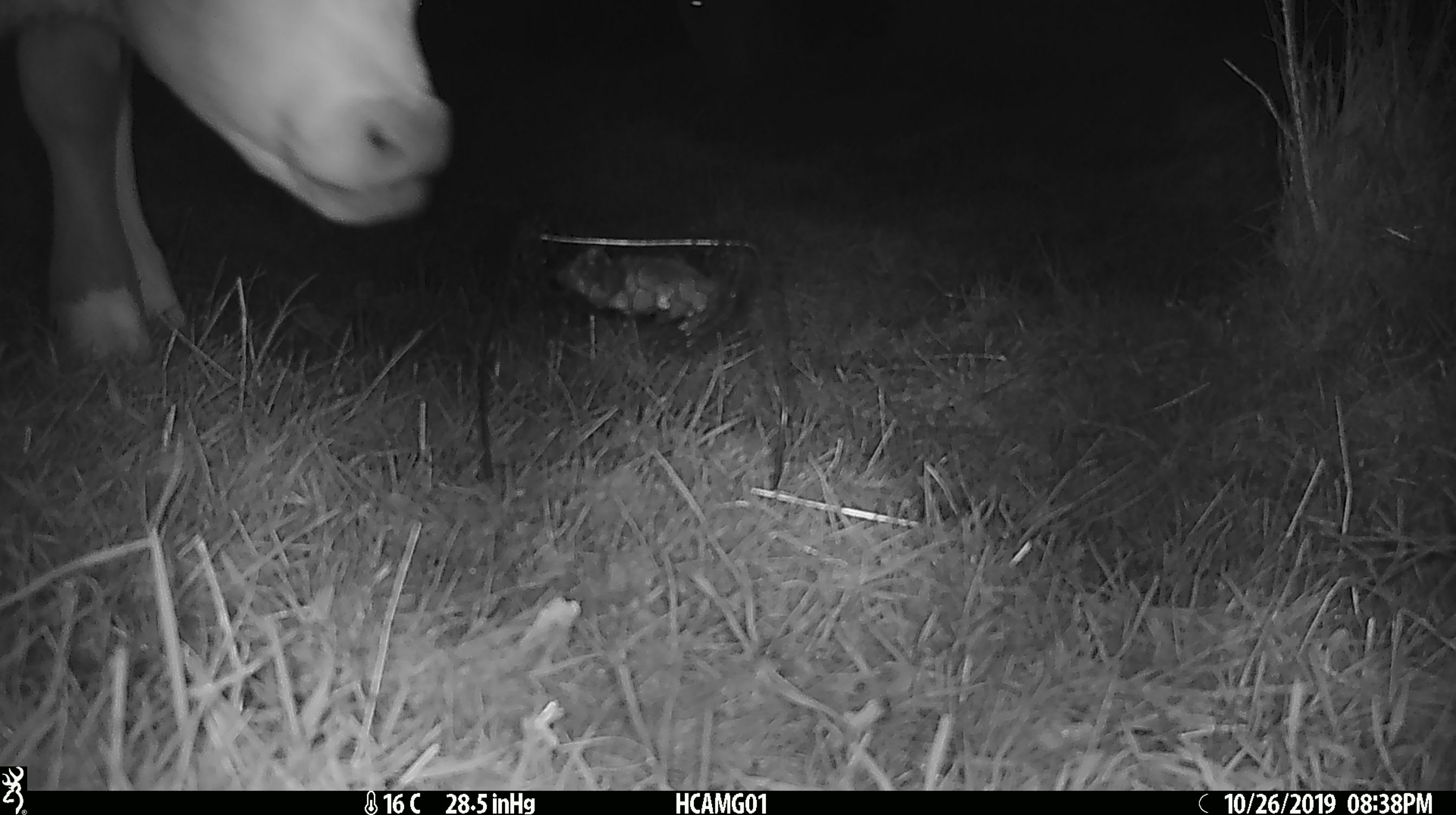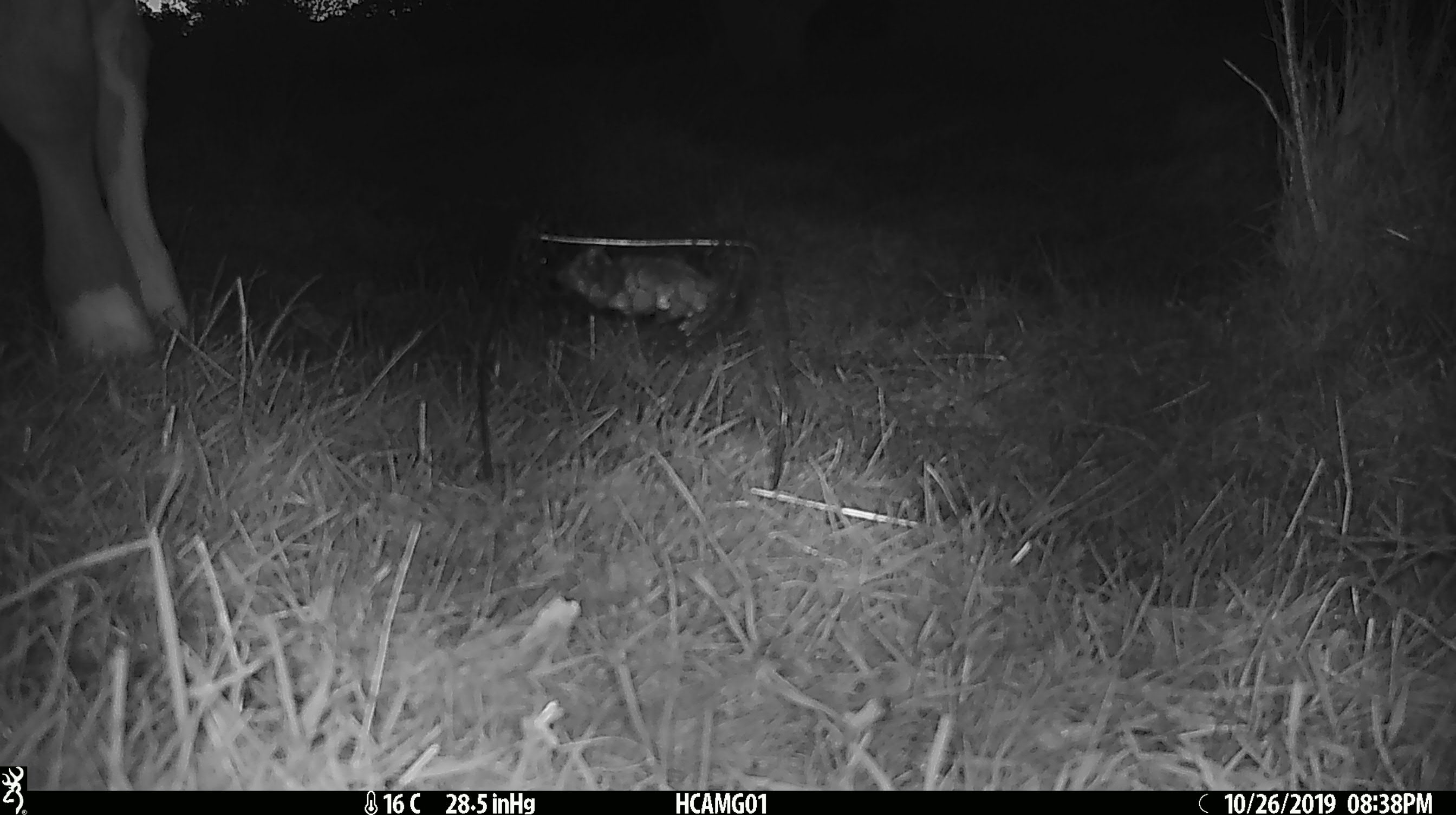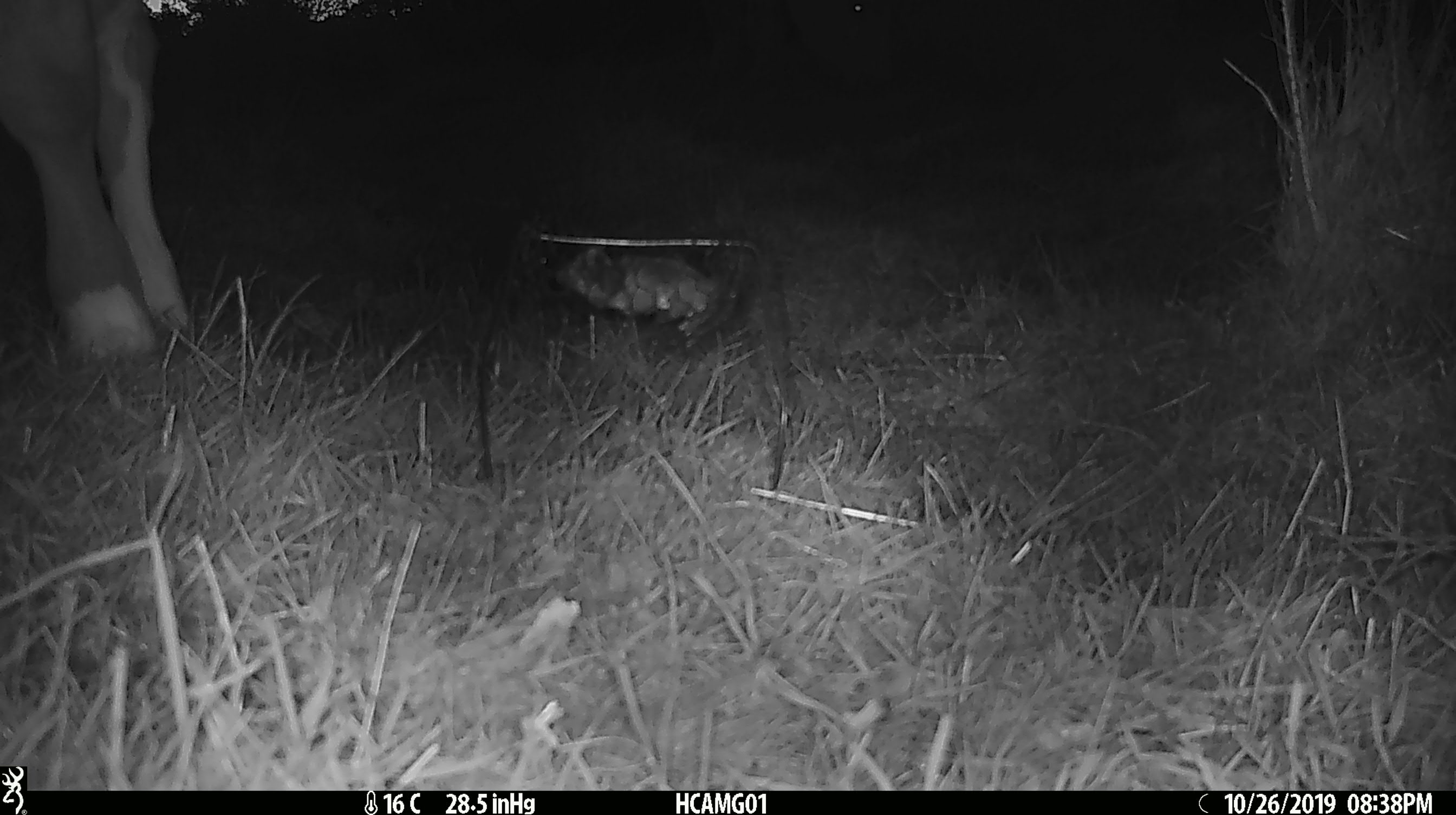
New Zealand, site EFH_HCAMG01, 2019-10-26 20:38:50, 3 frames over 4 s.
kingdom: Animalia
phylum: Chordata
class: Mammalia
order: Artiodactyla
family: Bovidae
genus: Bos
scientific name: Bos taurus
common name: domestic cow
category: cow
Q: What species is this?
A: Cow (domestic cow) (Bos taurus).